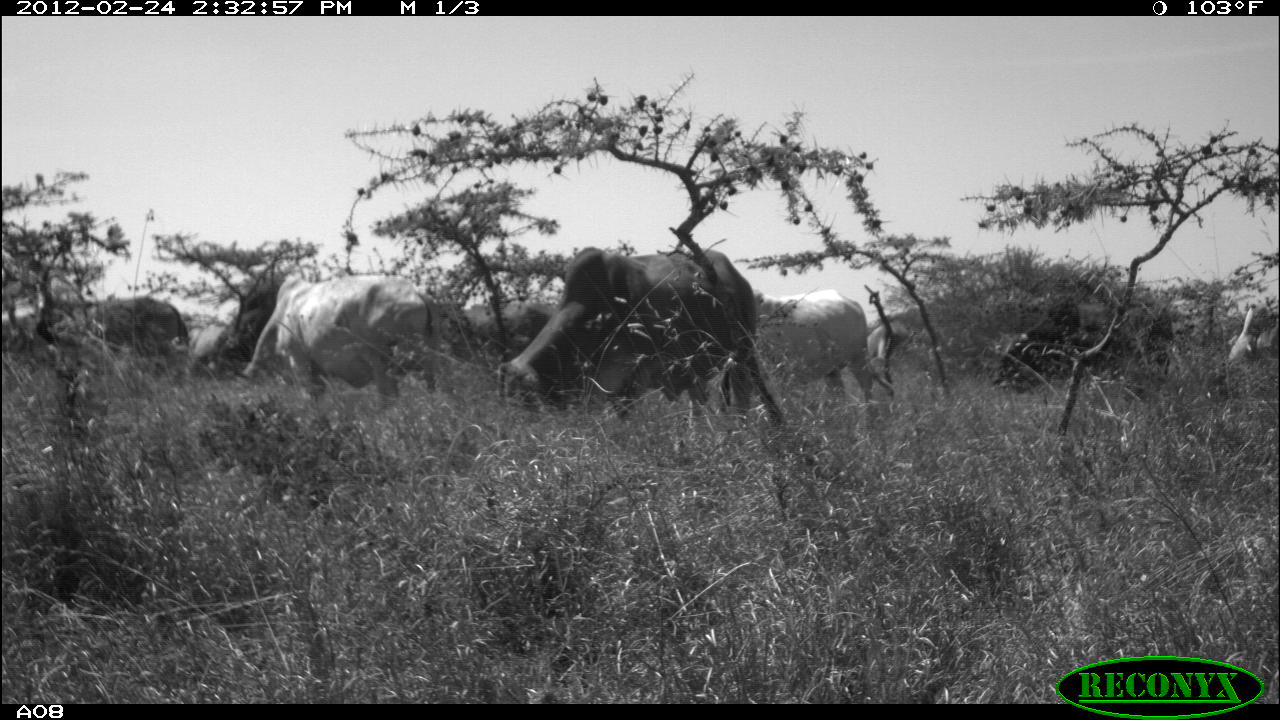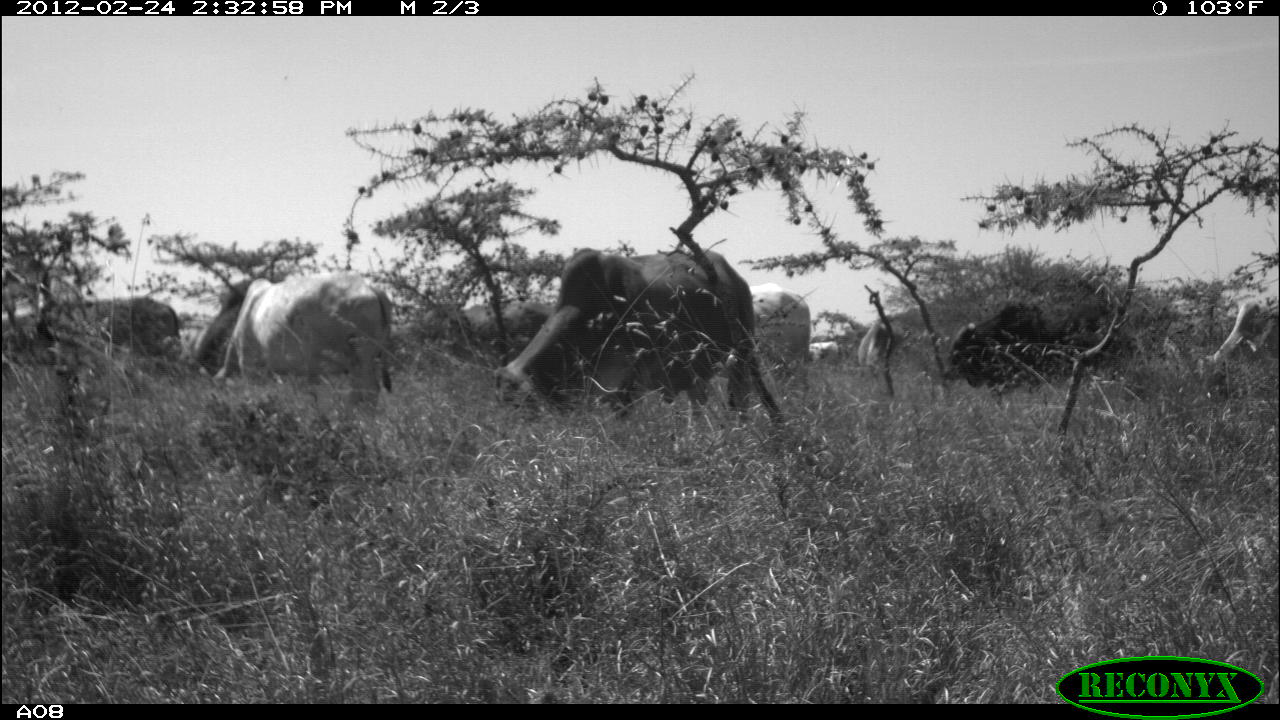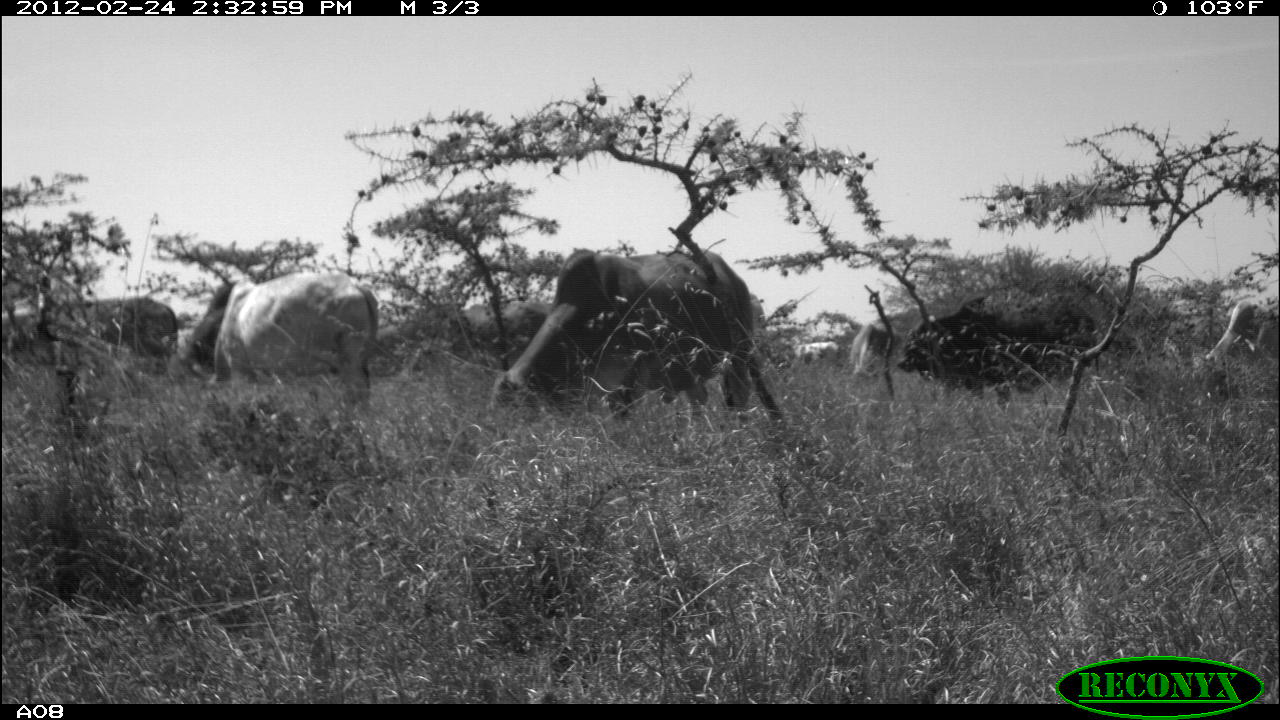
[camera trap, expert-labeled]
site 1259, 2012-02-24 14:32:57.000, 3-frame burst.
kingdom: Animalia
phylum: Chordata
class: Mammalia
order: Artiodactyla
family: Bovidae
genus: Bos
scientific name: Bos taurus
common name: domestic cattle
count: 9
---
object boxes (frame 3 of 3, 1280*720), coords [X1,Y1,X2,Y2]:
bos taurus: [488,242,757,417]; [213,267,379,395]; [899,293,1101,398]; [99,295,176,370]; [1204,292,1280,363]; [460,299,549,355]; [176,283,231,372]; [844,322,897,383]; [794,339,845,368]